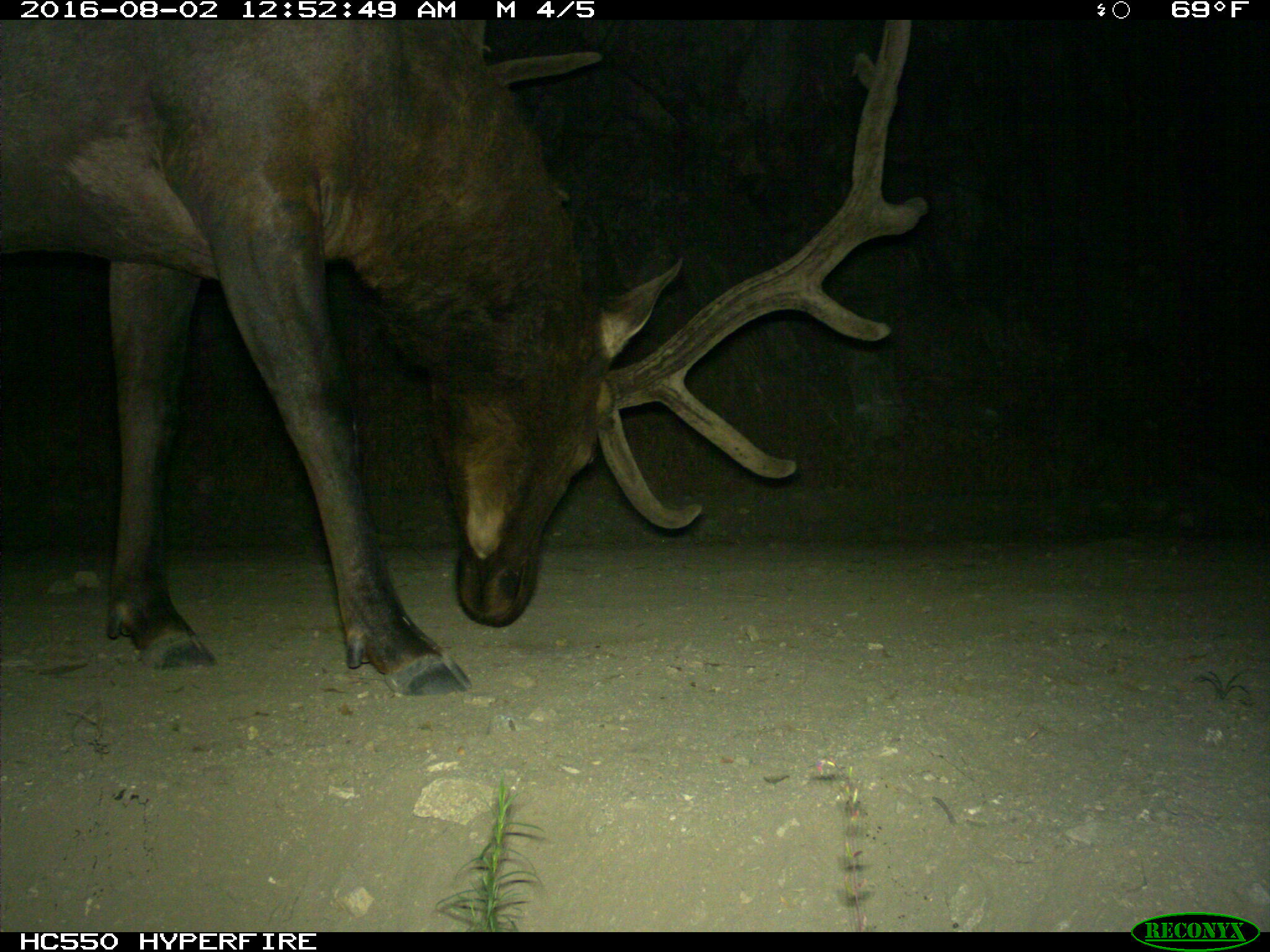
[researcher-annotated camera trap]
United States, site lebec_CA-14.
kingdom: Animalia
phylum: Chordata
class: Mammalia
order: Artiodactyla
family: Cervidae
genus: Cervus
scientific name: Cervus canadensis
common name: elk